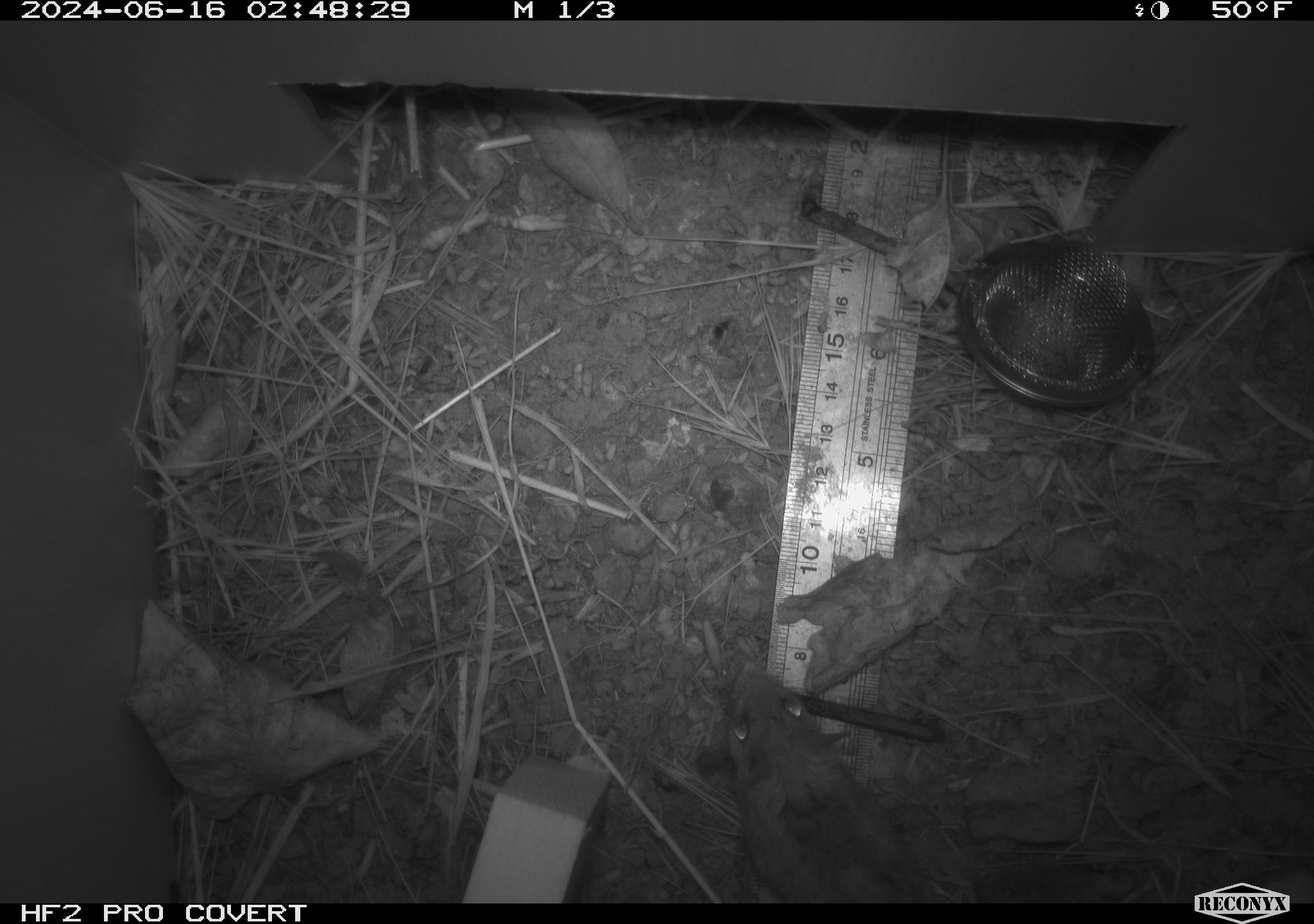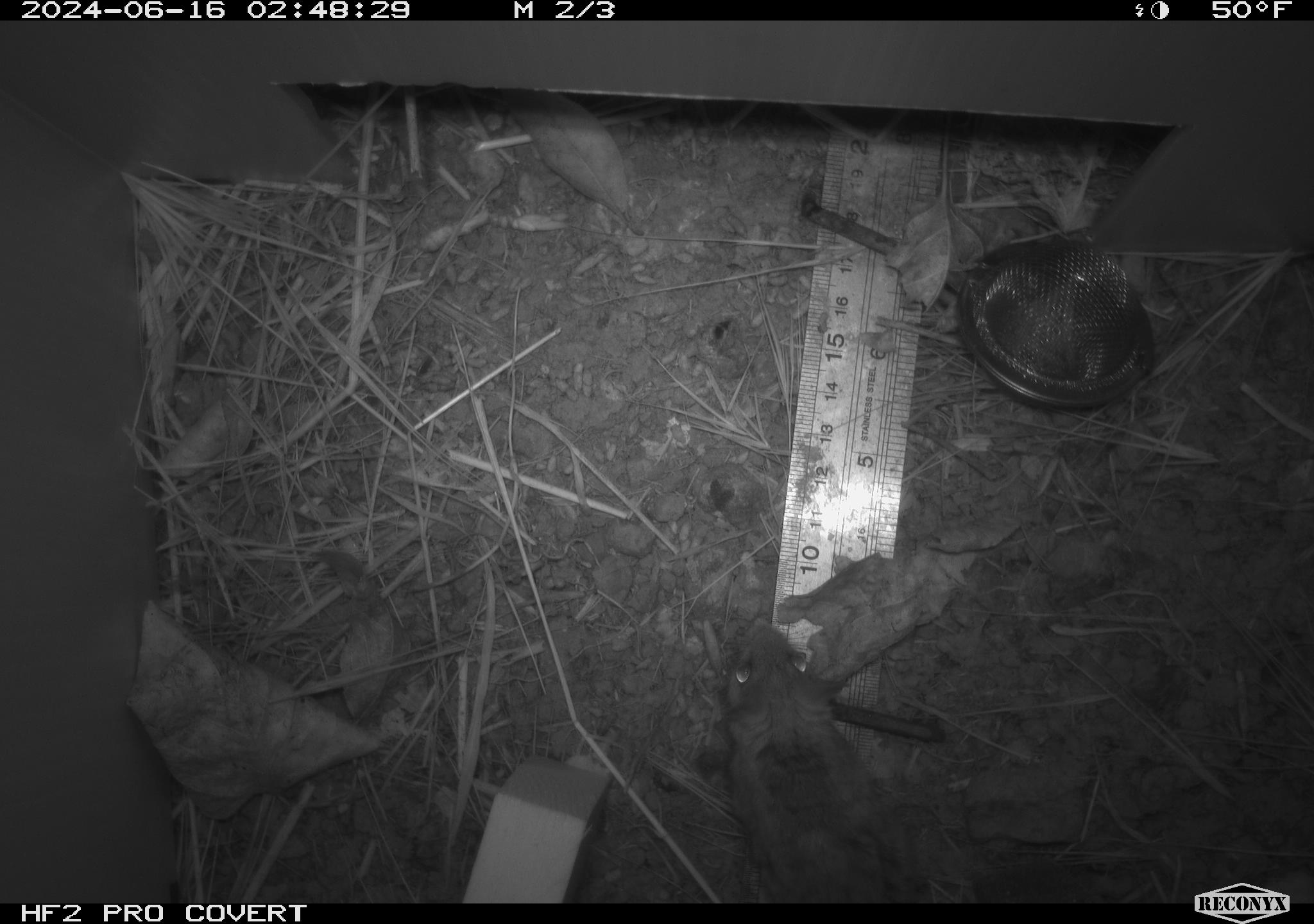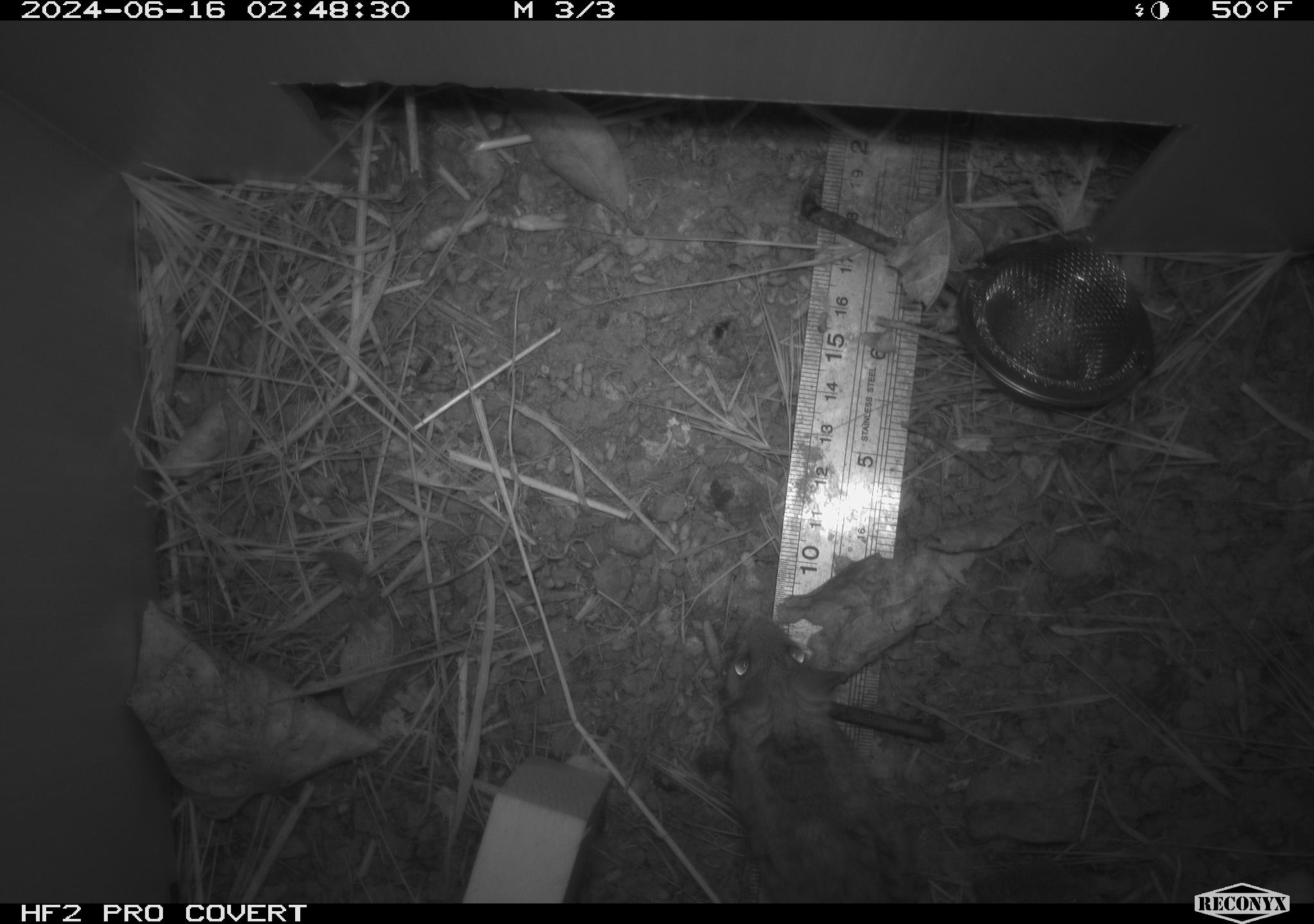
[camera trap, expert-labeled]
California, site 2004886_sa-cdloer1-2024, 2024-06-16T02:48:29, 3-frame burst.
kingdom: Animalia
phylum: Chordata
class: Mammalia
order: Rodentia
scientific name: Rodentia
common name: mouse species